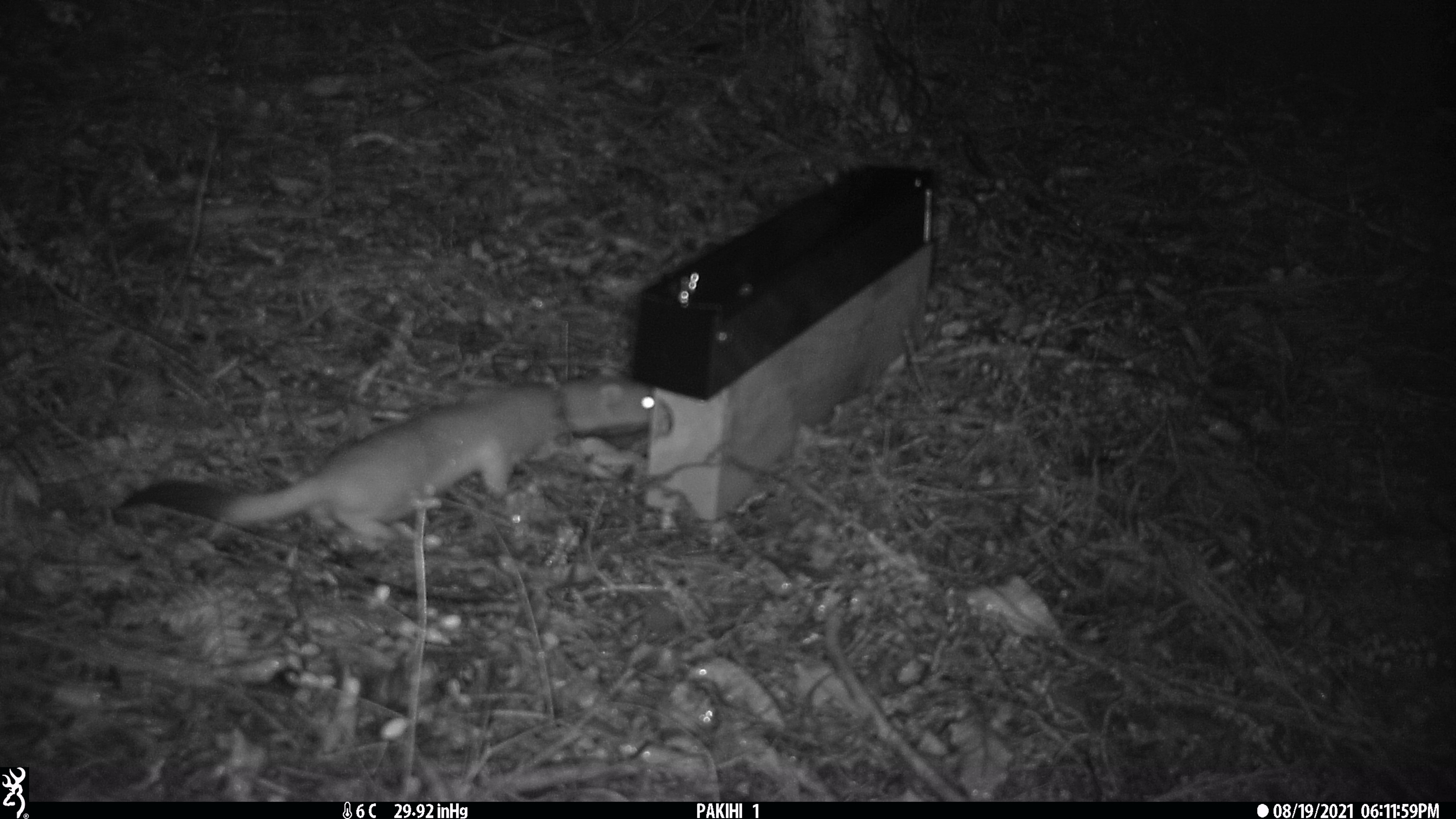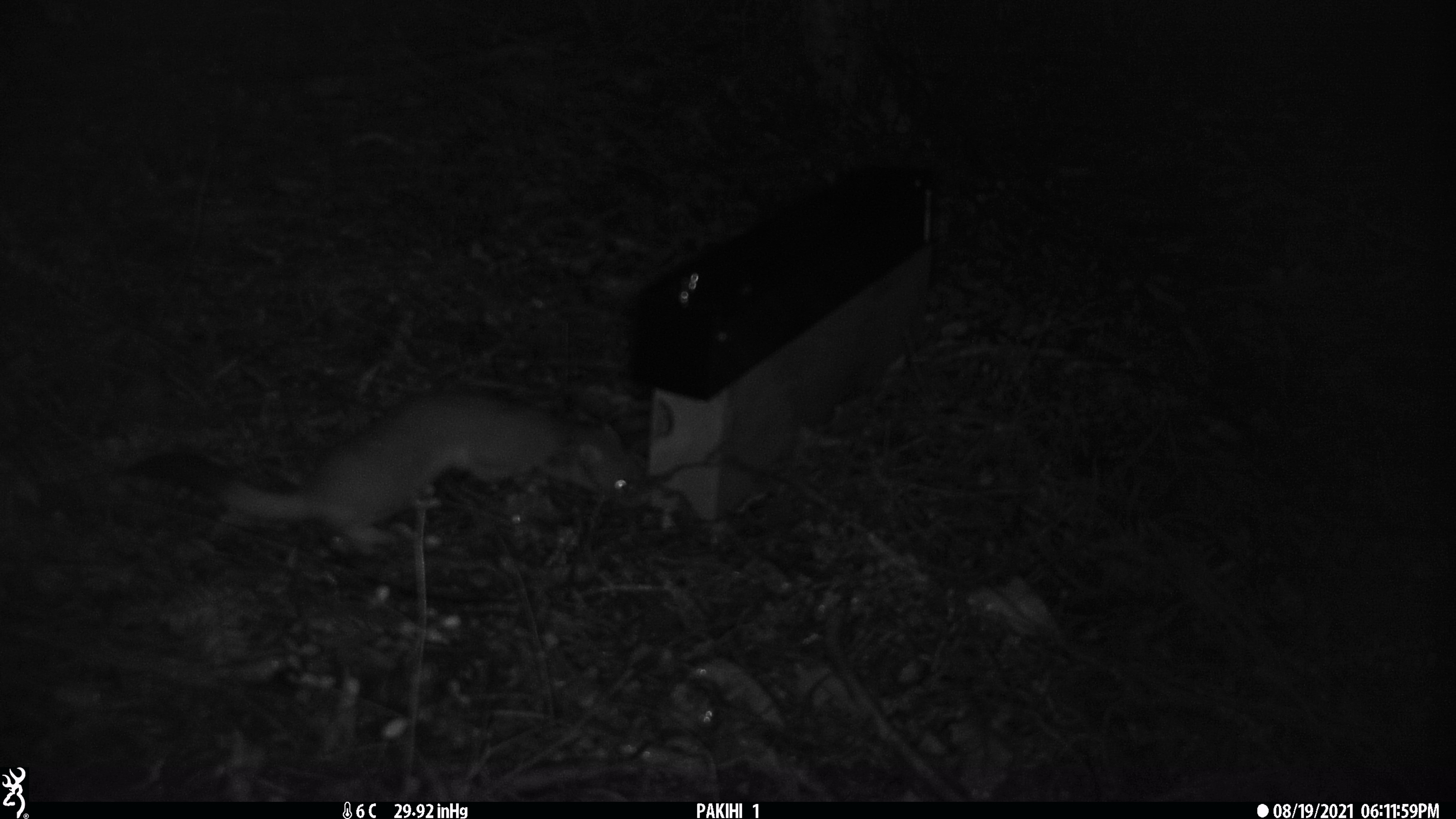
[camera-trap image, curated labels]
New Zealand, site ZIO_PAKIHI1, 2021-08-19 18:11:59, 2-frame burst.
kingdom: Animalia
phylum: Chordata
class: Mammalia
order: Carnivora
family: Mustelidae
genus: Mustela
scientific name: Mustela erminea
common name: stoat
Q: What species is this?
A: Stoat (Mustela erminea).